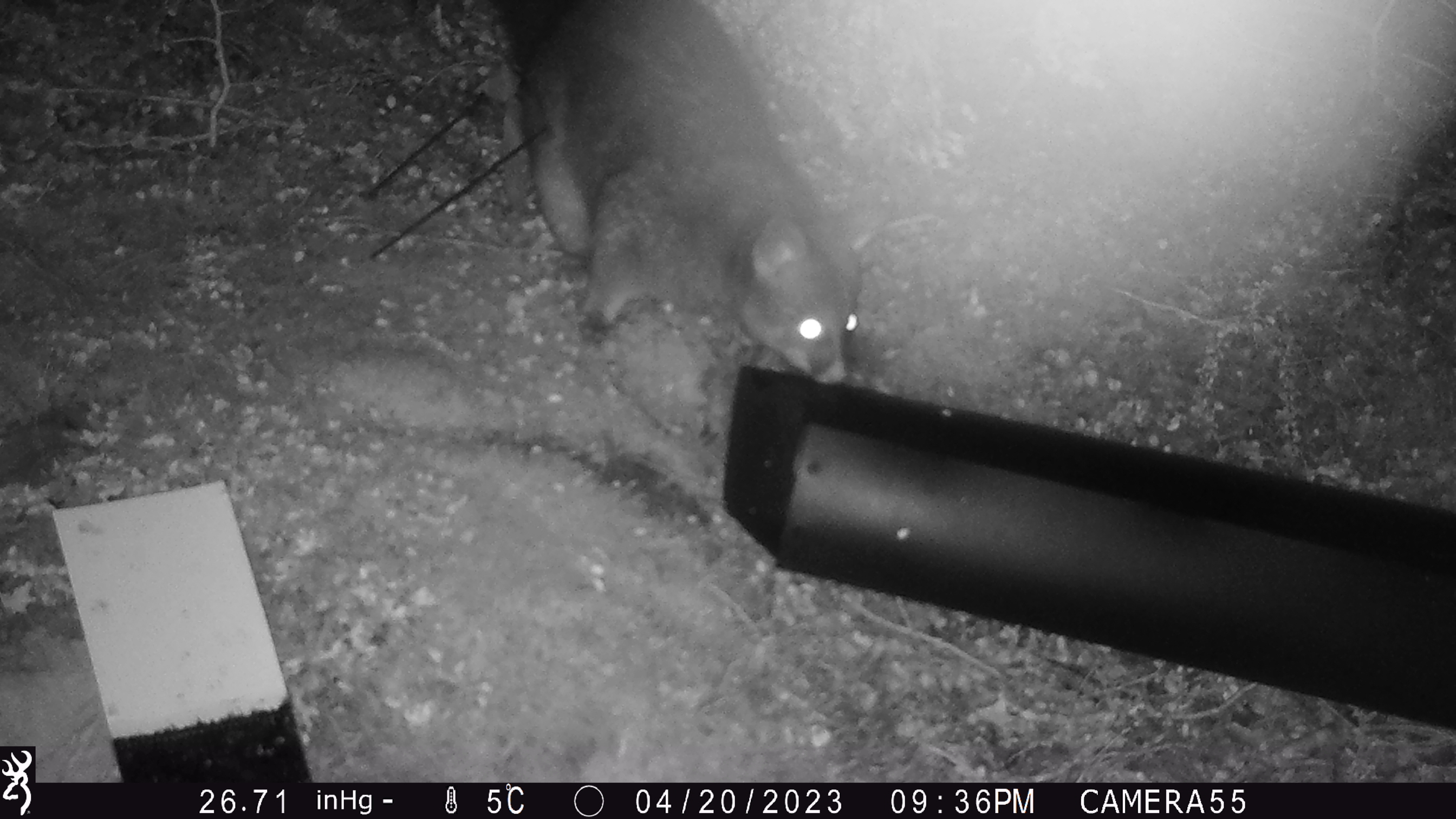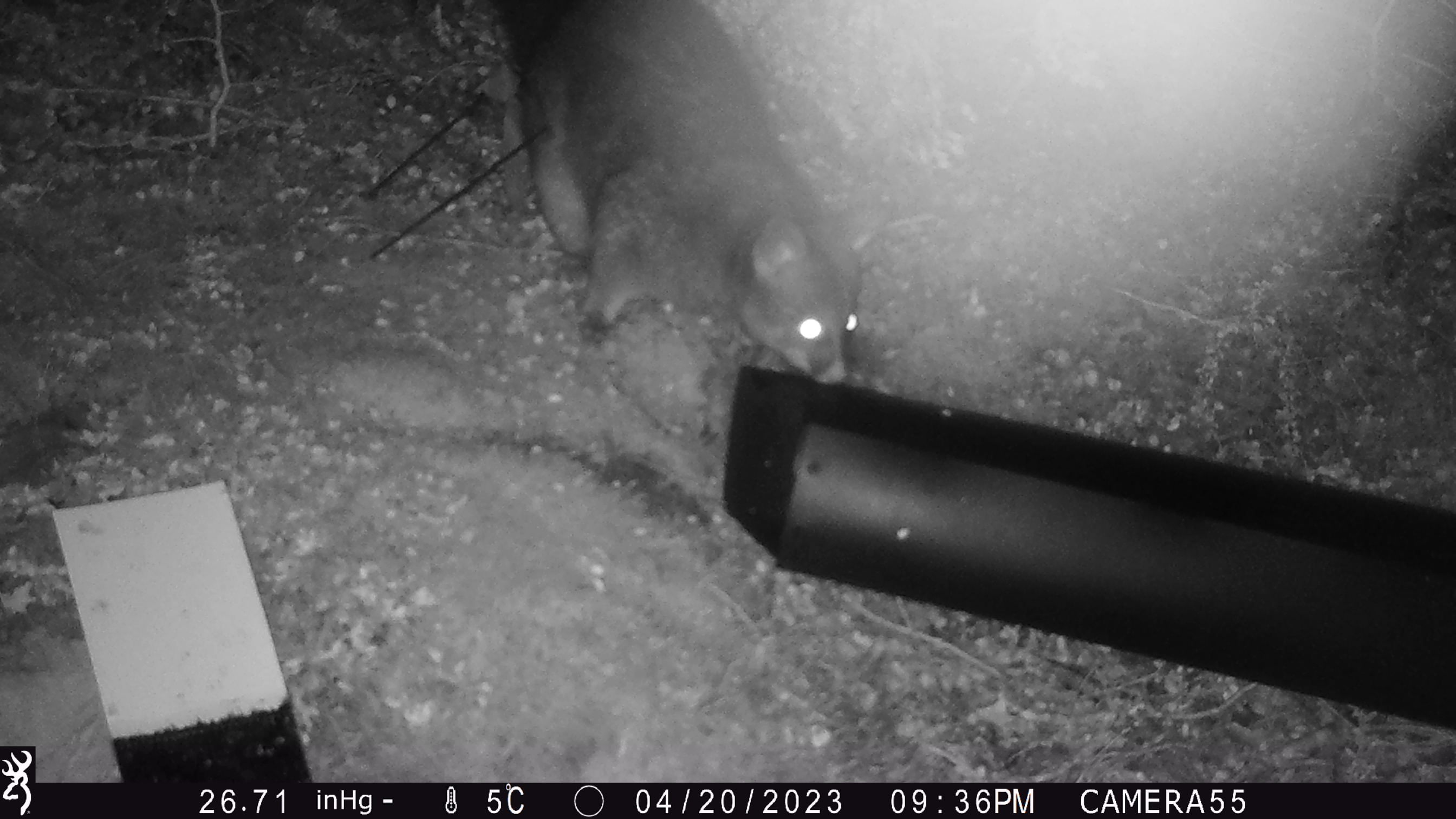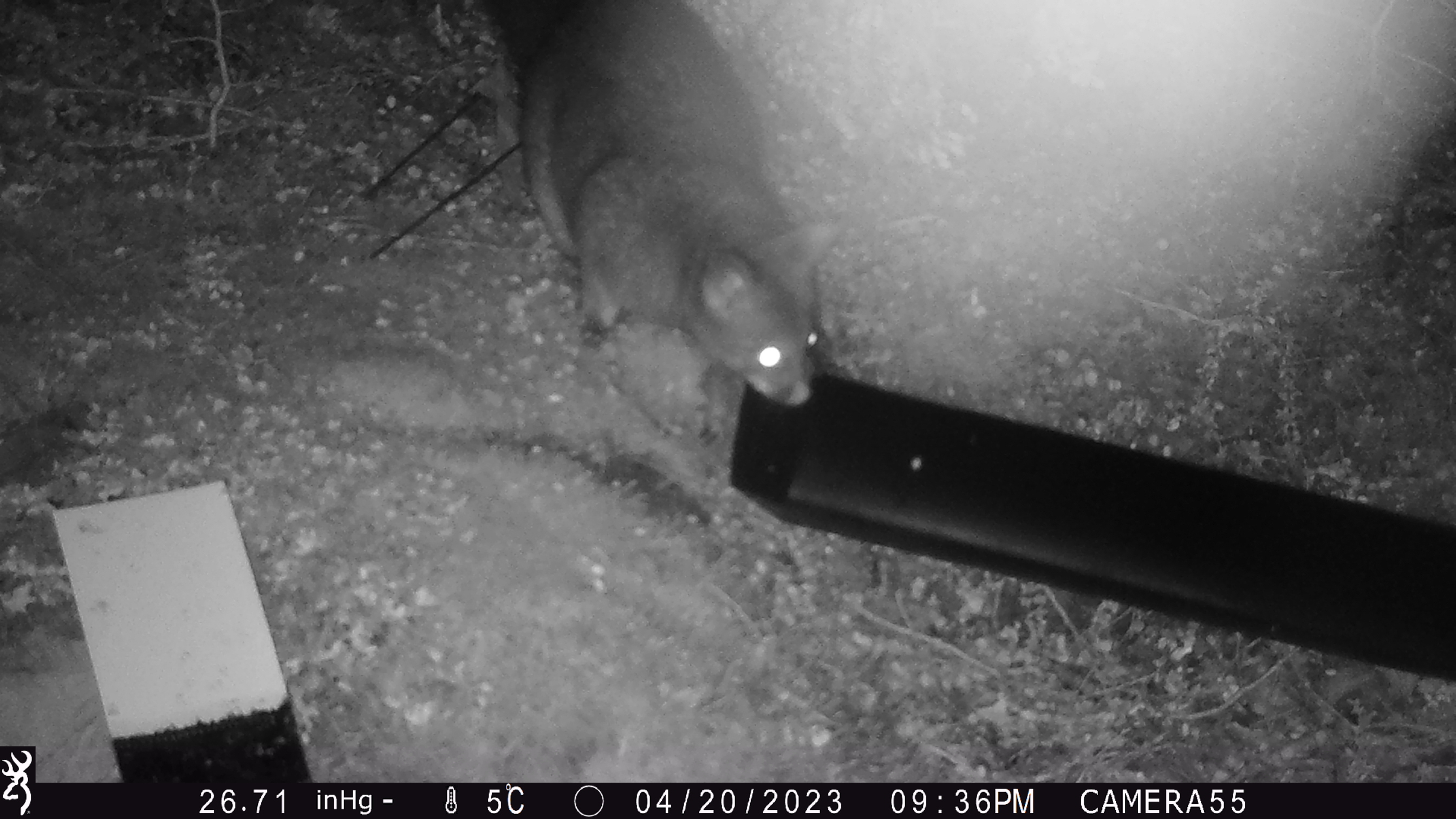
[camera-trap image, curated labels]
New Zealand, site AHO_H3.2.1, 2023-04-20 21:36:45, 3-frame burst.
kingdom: Animalia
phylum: Chordata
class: Mammalia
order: Diprotodontia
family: Phalangeridae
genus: Trichosurus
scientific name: Trichosurus vulpecula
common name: common brushtail possum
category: possum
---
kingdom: Animalia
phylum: Chordata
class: Mammalia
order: Carnivora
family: Mustelidae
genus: Mustela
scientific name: Mustela erminea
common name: stoat